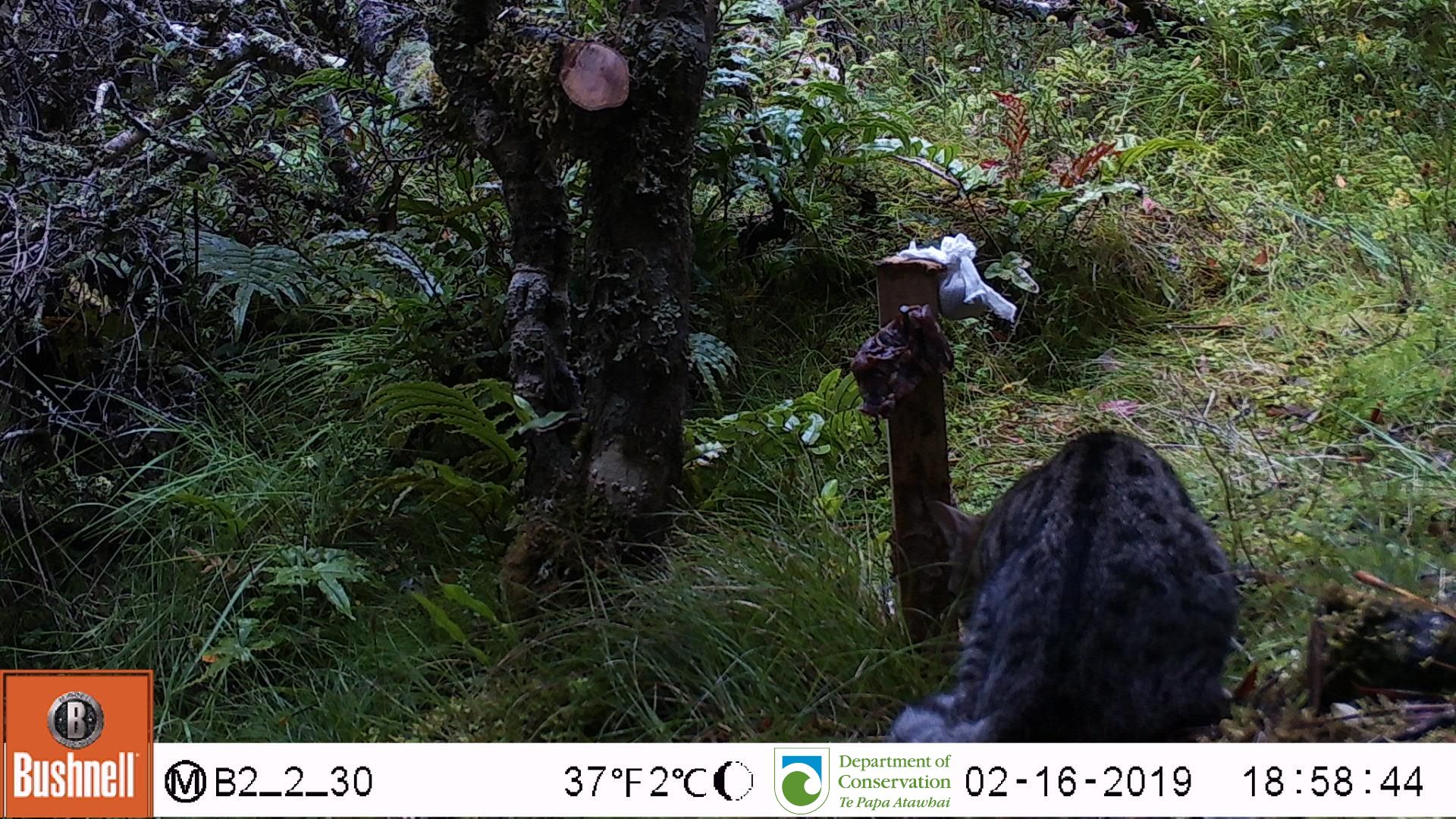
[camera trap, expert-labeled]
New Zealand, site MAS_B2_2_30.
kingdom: Animalia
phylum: Chordata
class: Mammalia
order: Carnivora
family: Felidae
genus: Felis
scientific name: Felis catus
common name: domestic cat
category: cat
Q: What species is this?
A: Cat (domestic cat) (Felis catus).